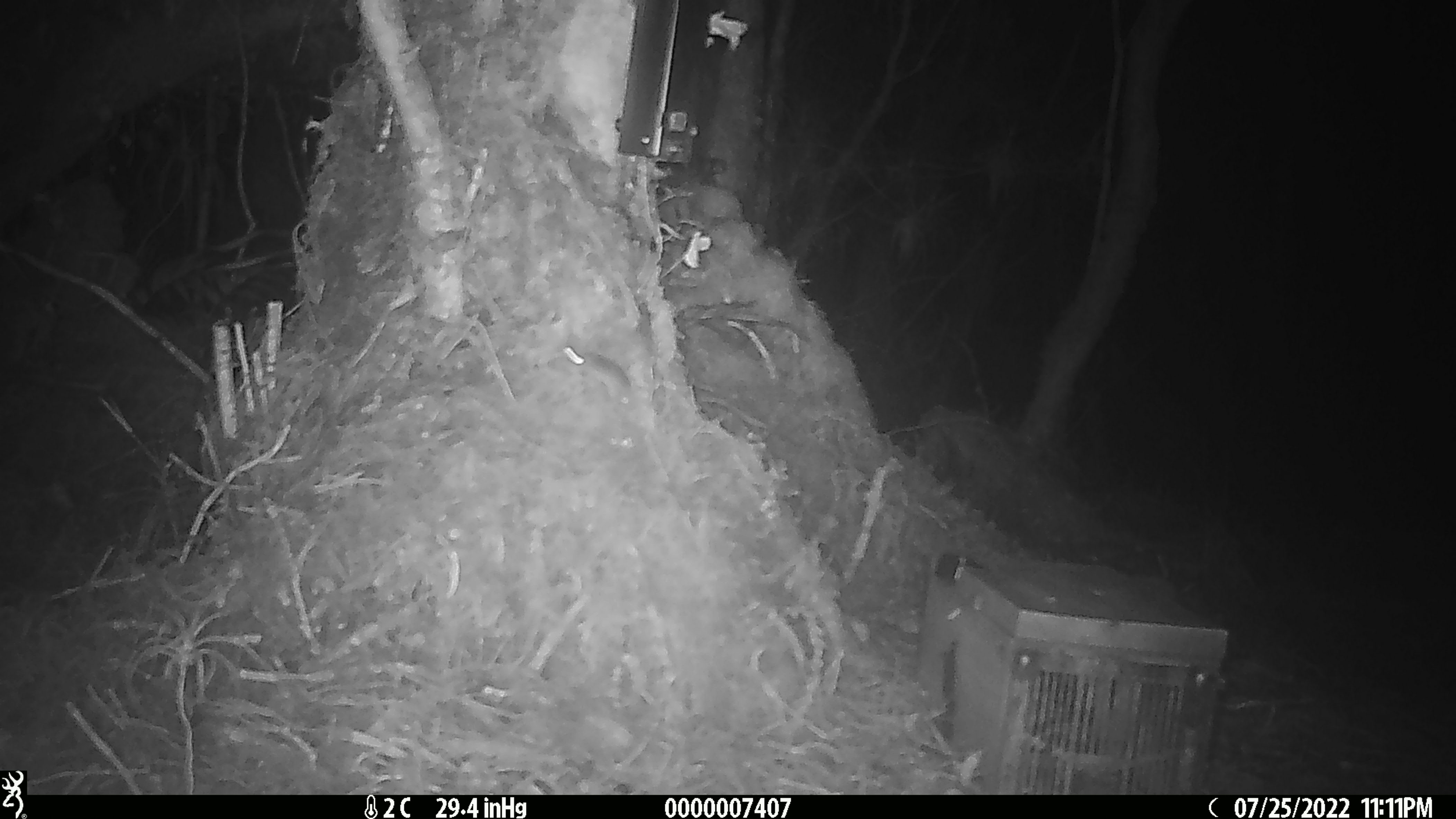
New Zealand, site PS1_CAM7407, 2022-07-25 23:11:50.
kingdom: Animalia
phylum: Chordata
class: Mammalia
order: Rodentia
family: Muridae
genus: Mus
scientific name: Mus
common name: mouse